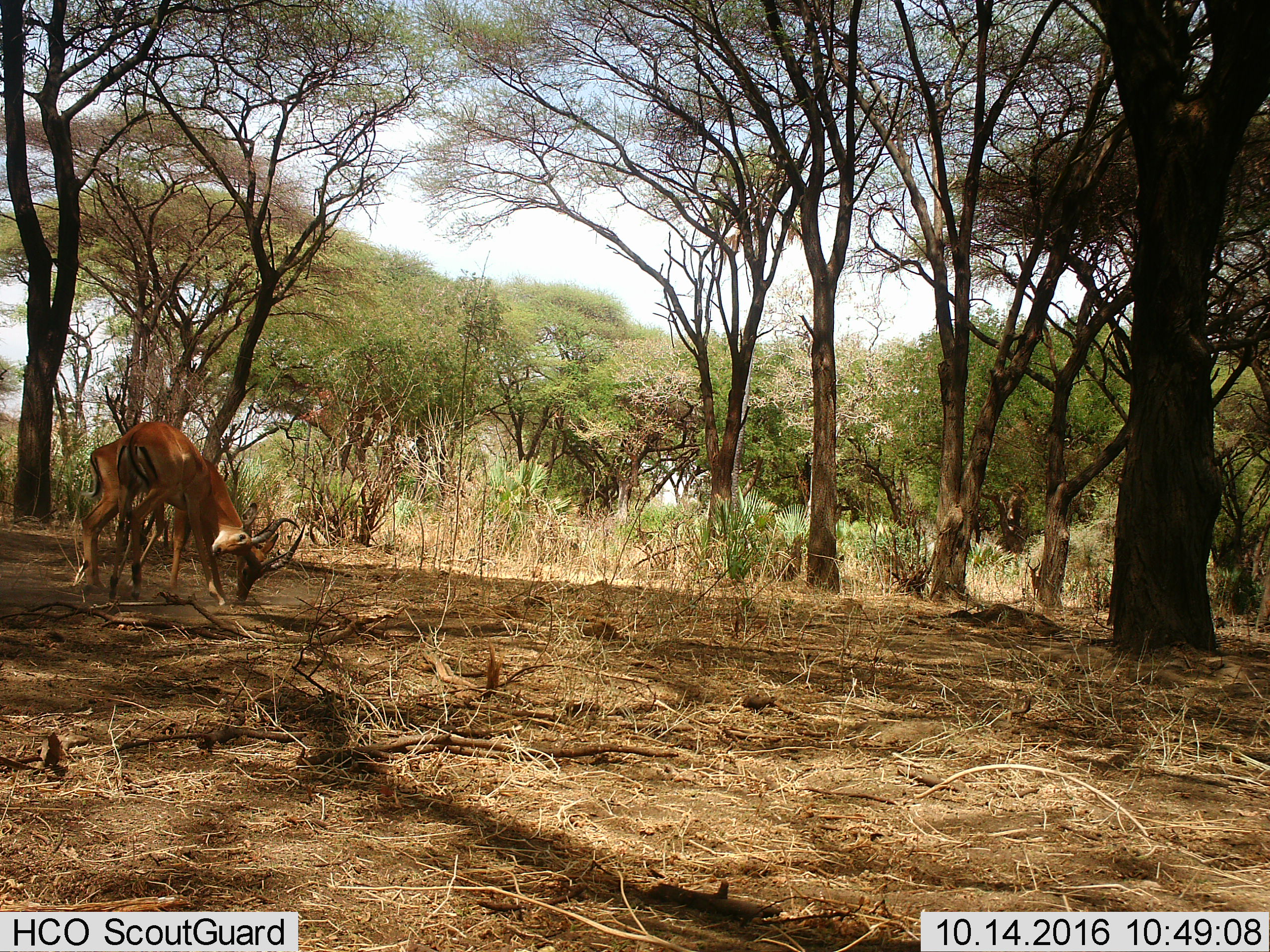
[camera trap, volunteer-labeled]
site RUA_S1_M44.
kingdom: Animalia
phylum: Chordata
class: Mammalia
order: Artiodactyla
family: Bovidae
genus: Aepyceros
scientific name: Aepyceros melampus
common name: impala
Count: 2.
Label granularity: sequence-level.